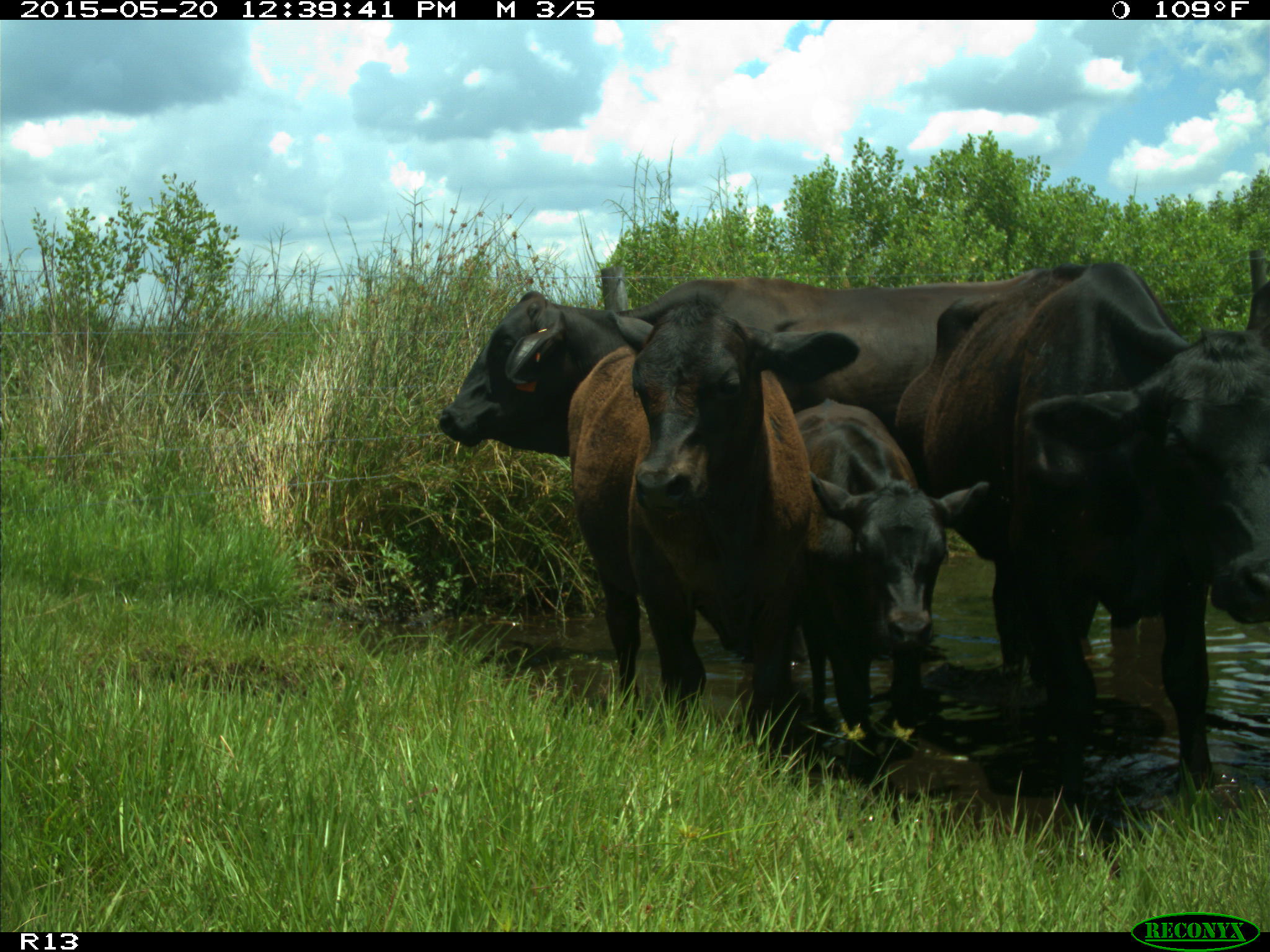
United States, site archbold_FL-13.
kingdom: Animalia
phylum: Chordata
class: Mammalia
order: Artiodactyla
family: Bovidae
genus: Bos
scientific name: Bos taurus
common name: domestic cow